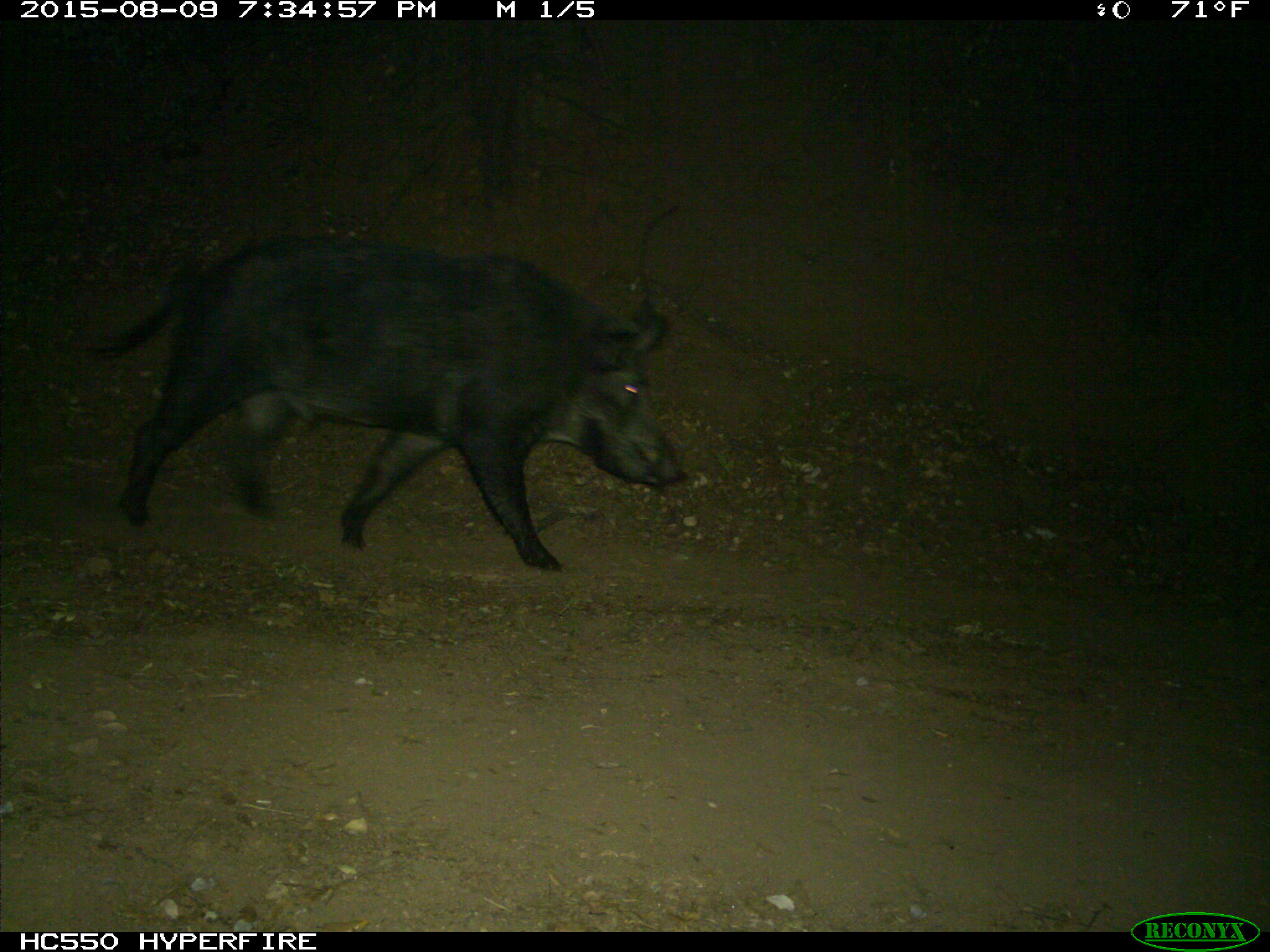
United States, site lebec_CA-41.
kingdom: Animalia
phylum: Chordata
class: Mammalia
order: Artiodactyla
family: Suidae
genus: Sus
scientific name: Sus scrofa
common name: wild boar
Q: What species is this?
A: Sus scrofa (wild boar).